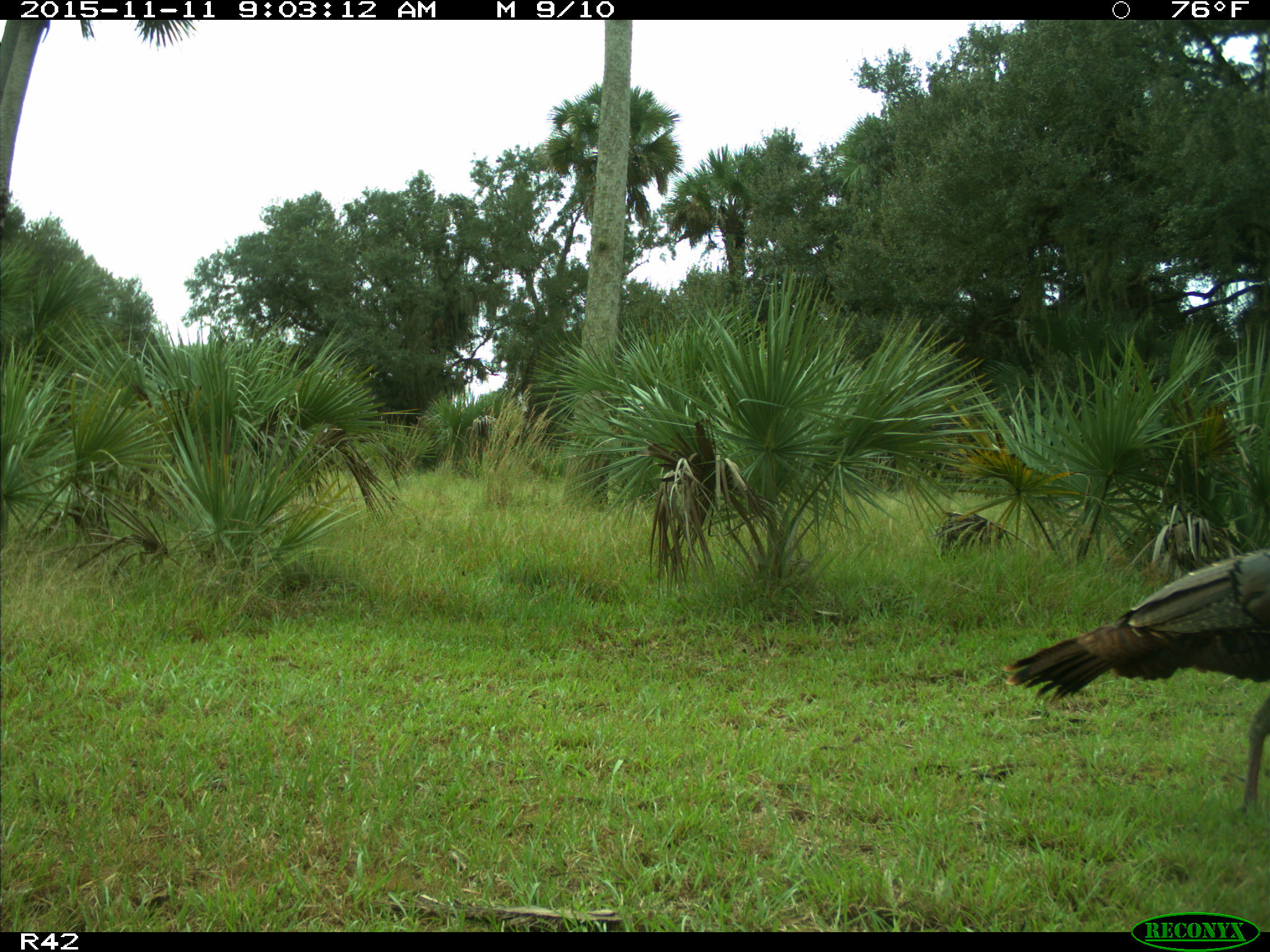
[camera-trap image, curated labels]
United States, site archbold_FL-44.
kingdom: Animalia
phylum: Chordata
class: Aves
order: Galliformes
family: Phasianidae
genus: Meleagris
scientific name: Meleagris gallopavo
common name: wild turkey